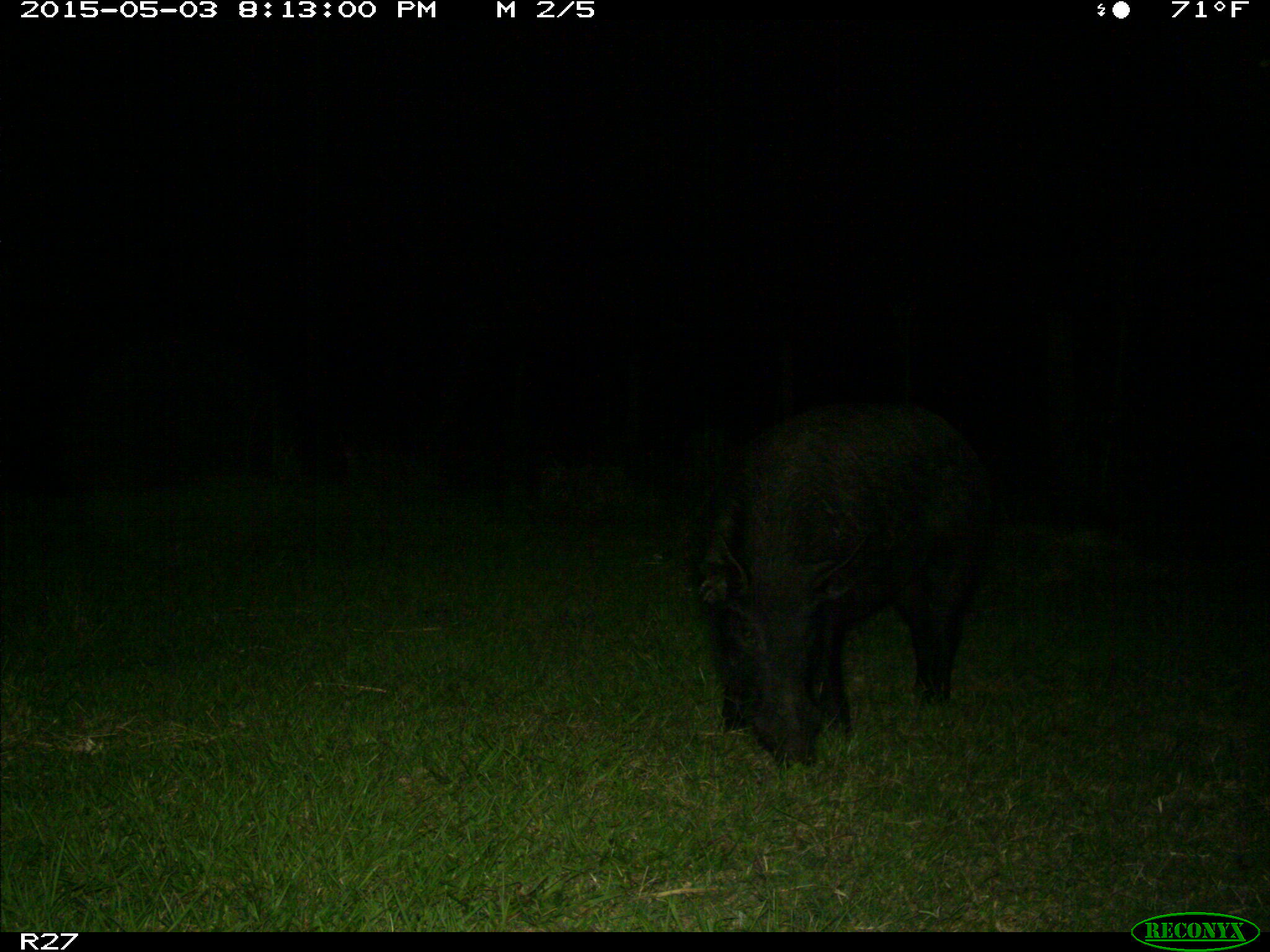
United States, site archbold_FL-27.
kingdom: Animalia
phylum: Chordata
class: Mammalia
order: Artiodactyla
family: Suidae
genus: Sus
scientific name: Sus scrofa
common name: wild boar